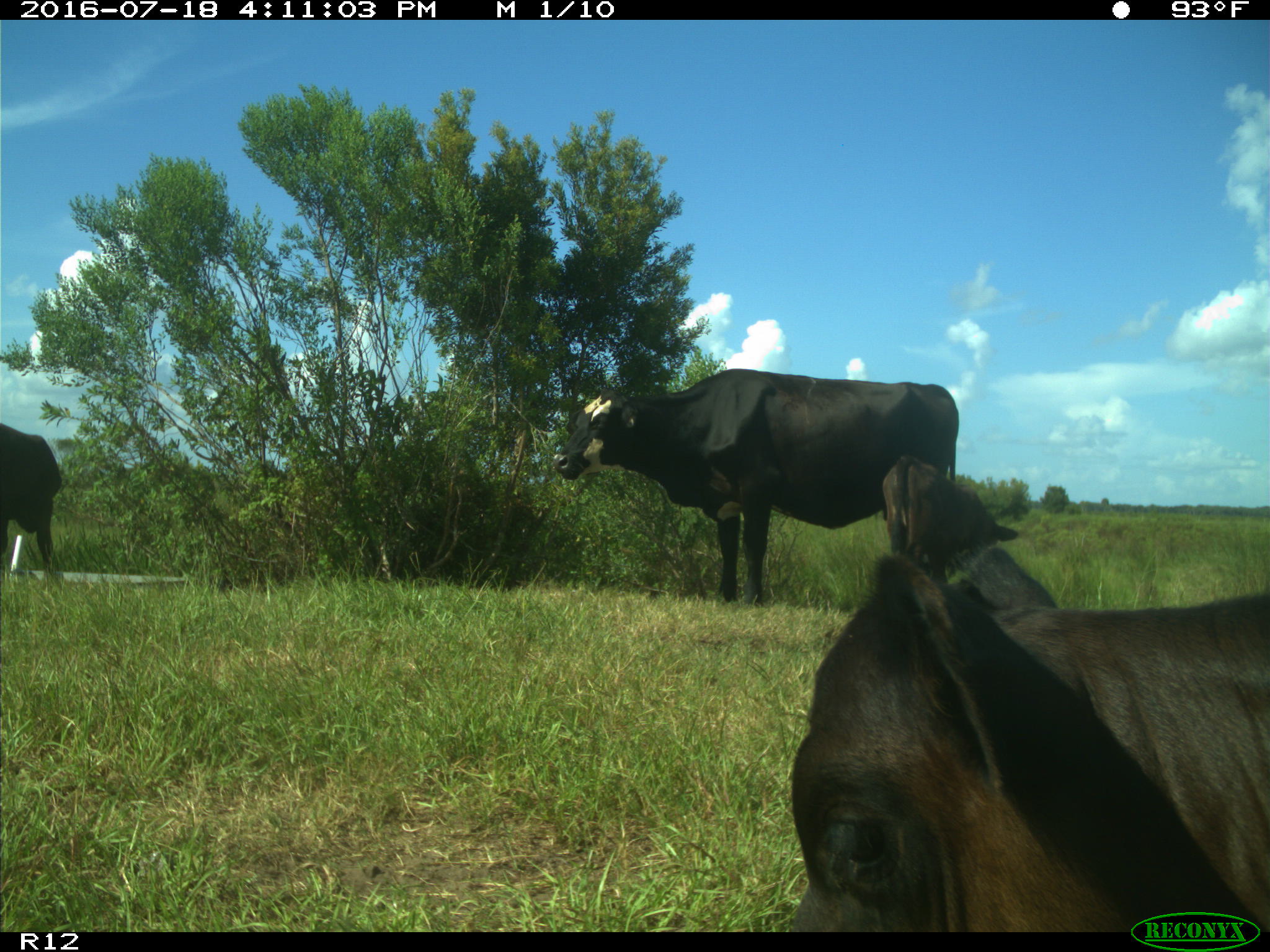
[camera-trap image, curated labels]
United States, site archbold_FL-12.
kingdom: Animalia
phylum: Chordata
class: Mammalia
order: Artiodactyla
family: Bovidae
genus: Bos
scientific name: Bos taurus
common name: domestic cow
Bos taurus (domestic cow).